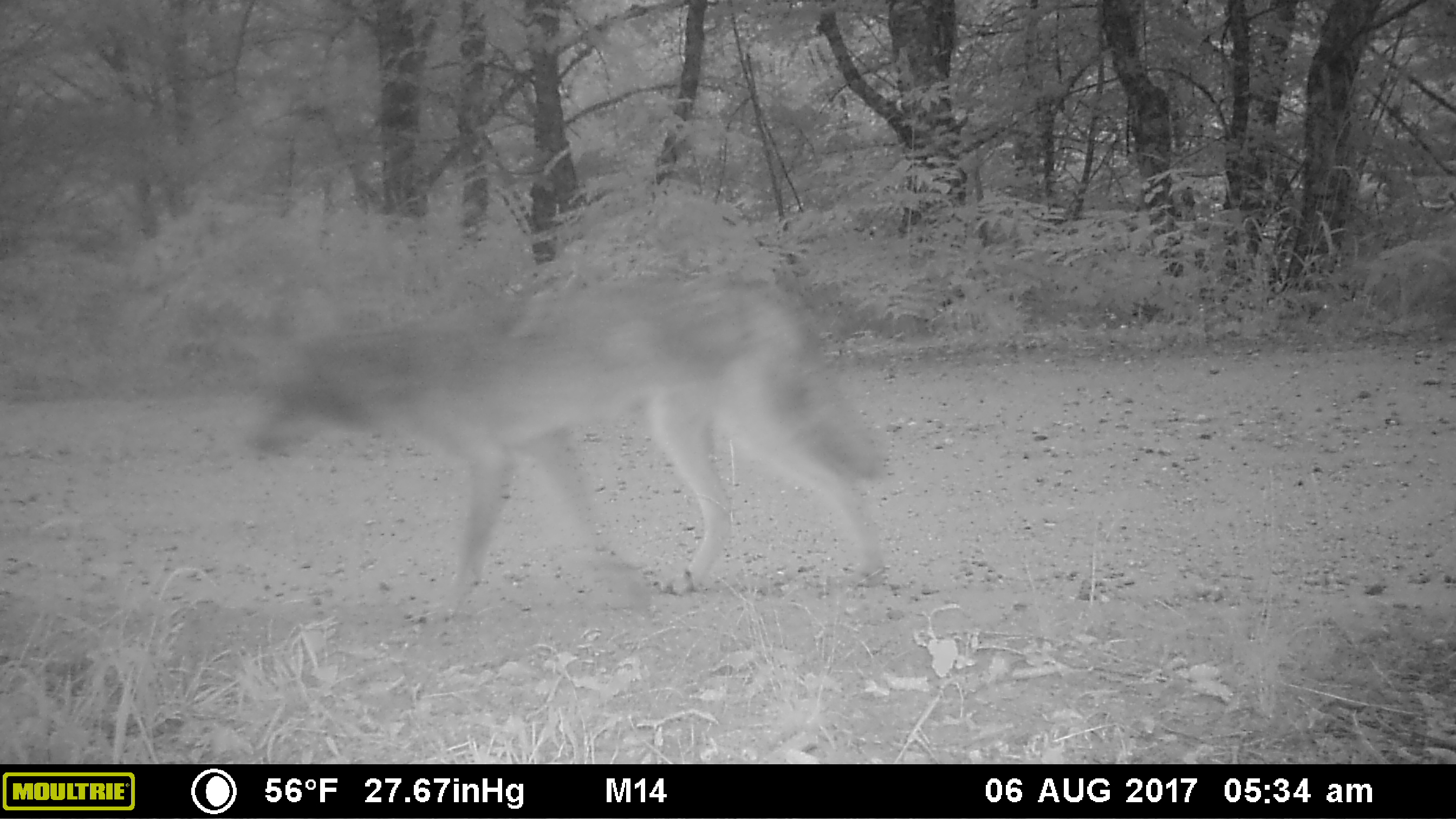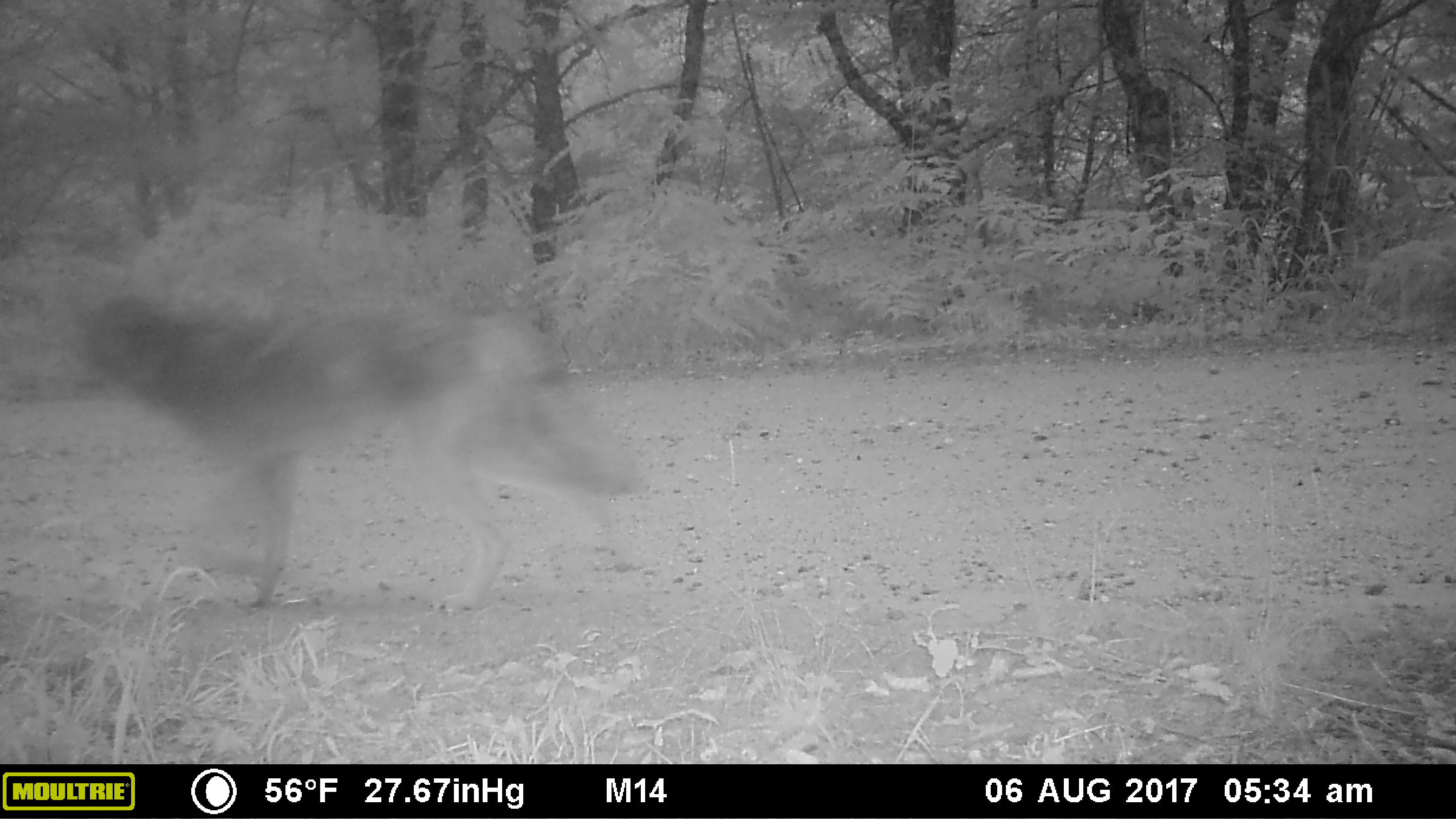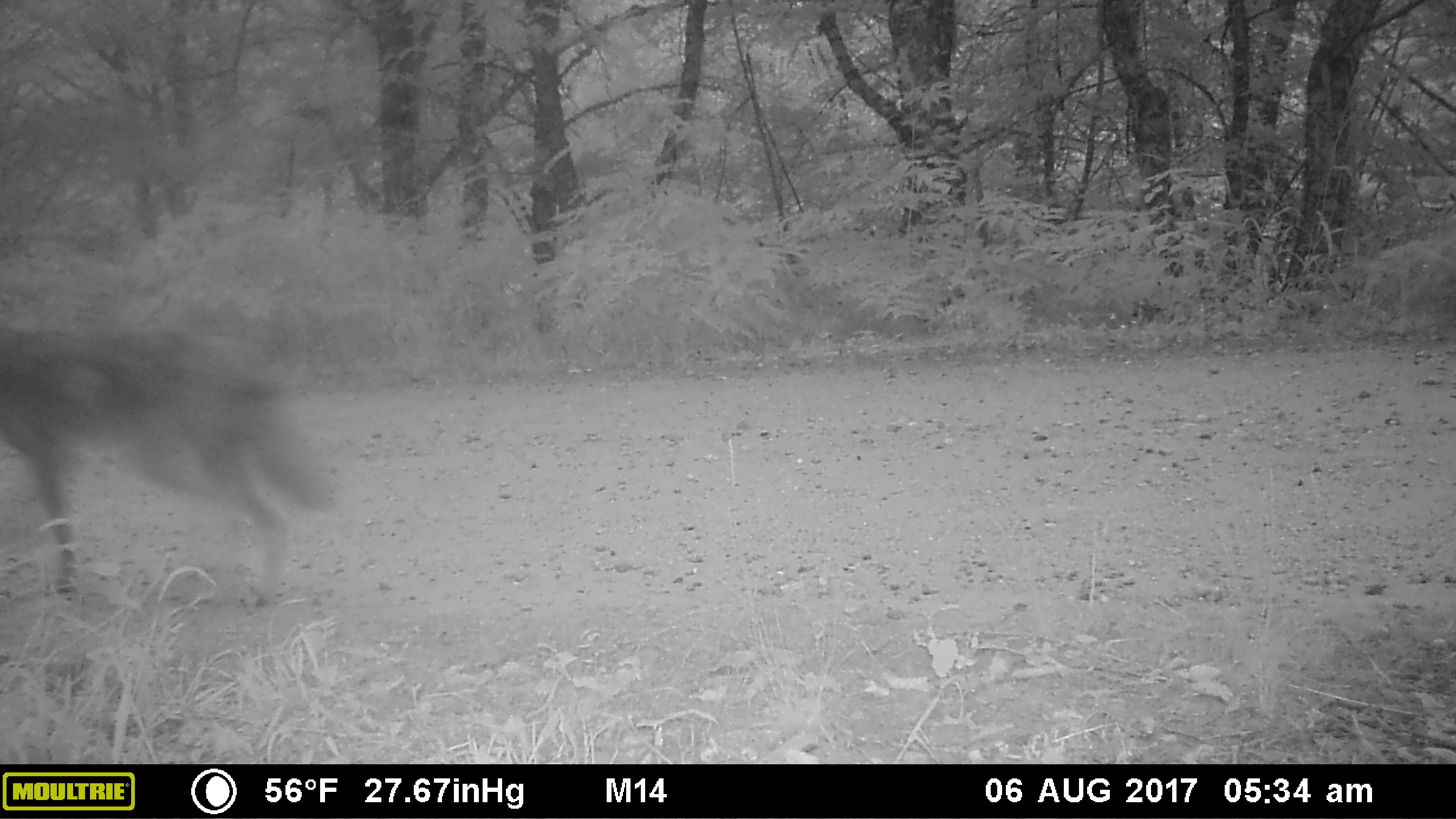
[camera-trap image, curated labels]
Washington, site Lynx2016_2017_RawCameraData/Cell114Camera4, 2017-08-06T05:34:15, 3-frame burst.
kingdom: Animalia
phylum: Chordata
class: Mammalia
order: Carnivora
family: Canidae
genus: Canis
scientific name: Canis latrans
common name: coyote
Canis latrans (coyote). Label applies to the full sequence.